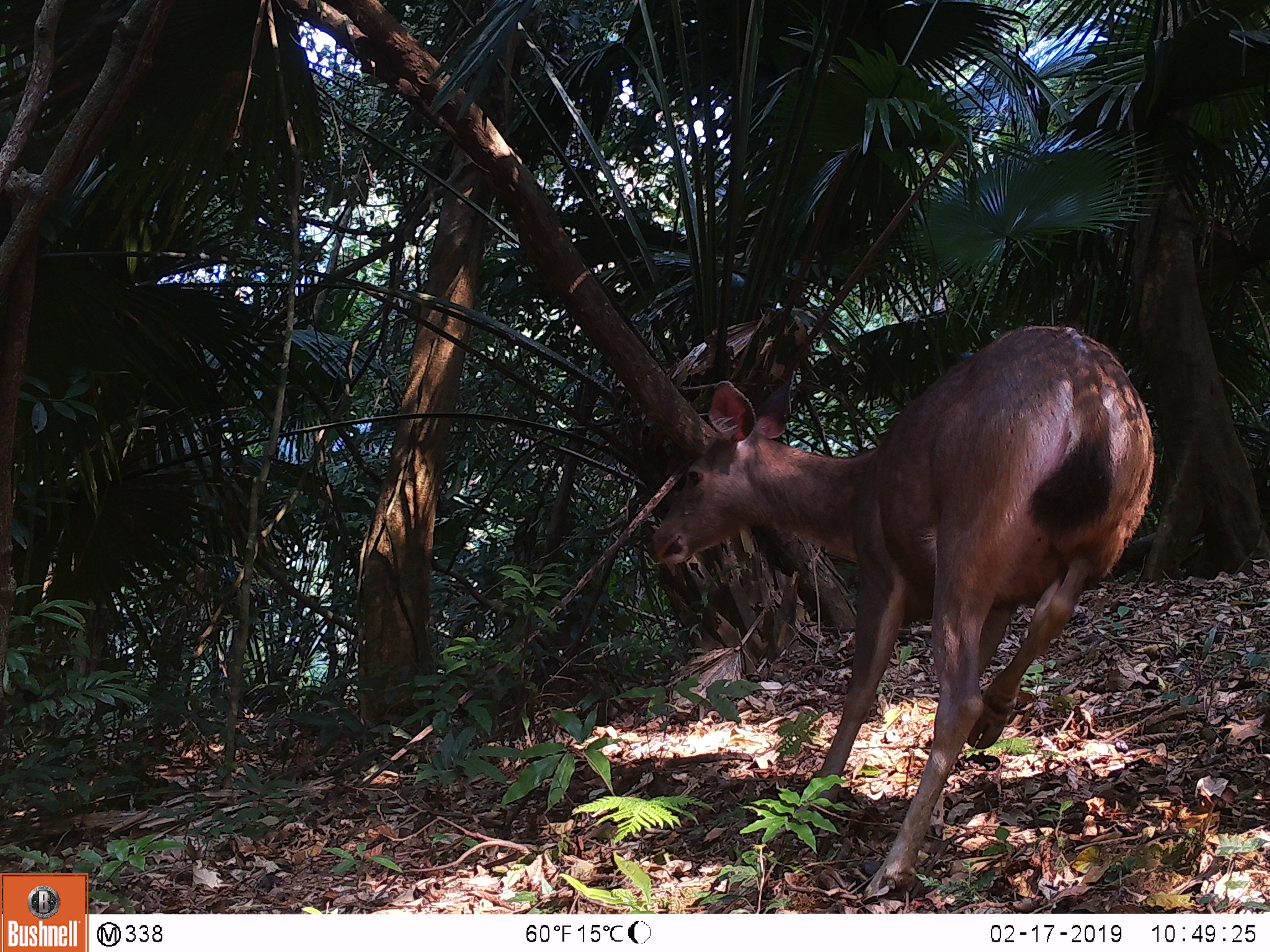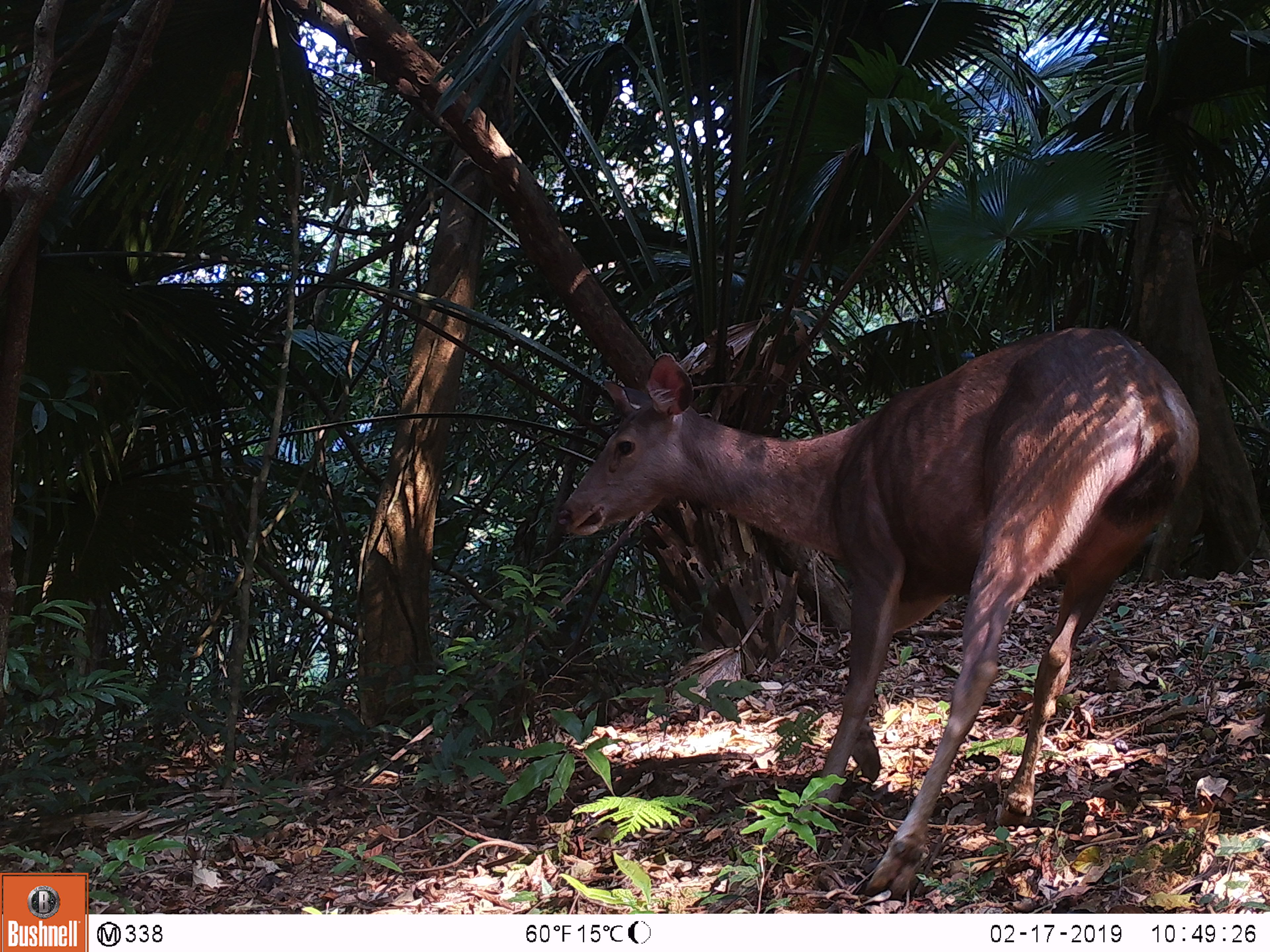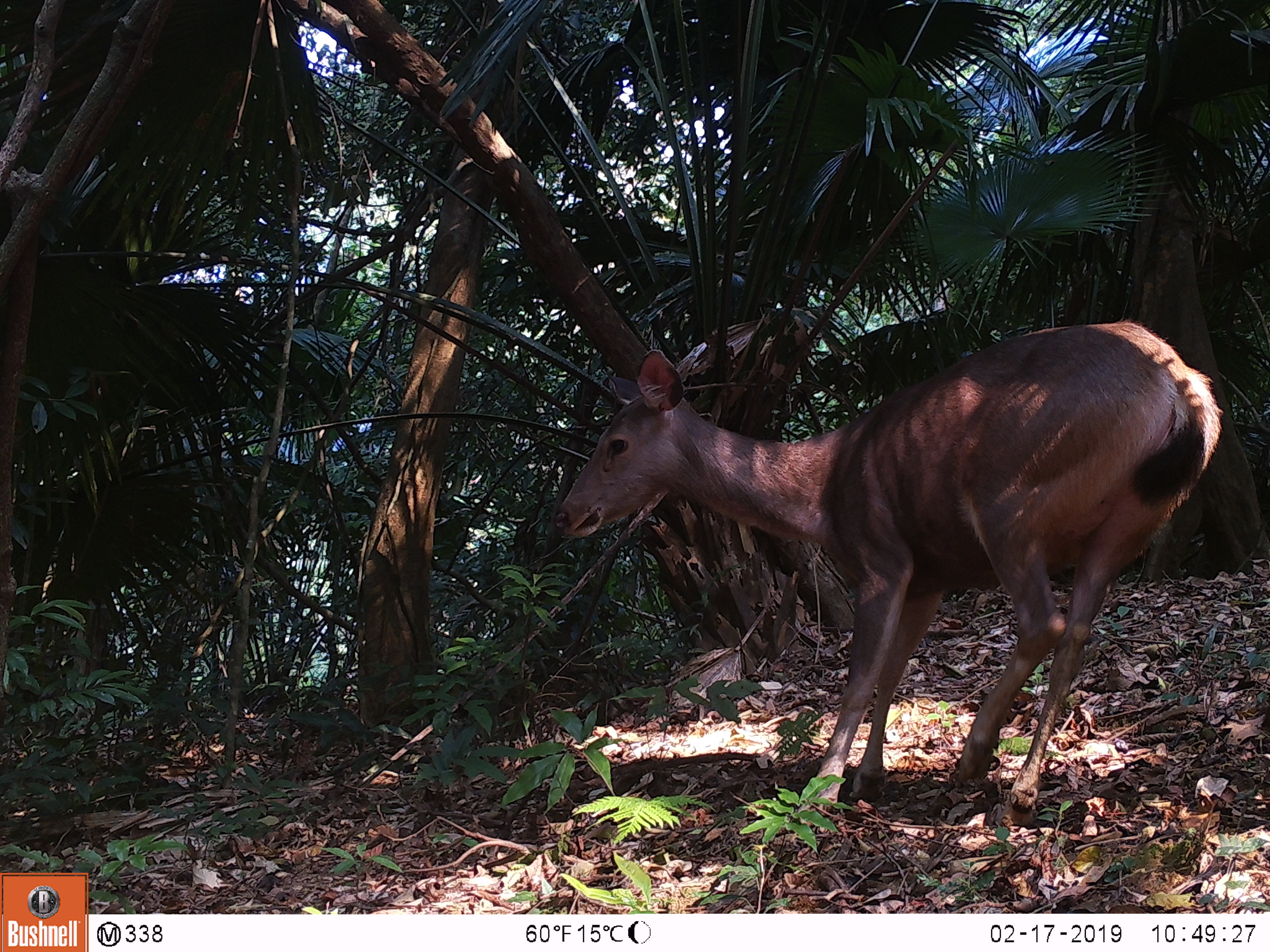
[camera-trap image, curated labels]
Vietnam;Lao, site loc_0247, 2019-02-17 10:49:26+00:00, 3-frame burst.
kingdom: Animalia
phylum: Chordata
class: Mammalia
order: Artiodactyla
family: Cervidae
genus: Rusa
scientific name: Rusa unicolor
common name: sambar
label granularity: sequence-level